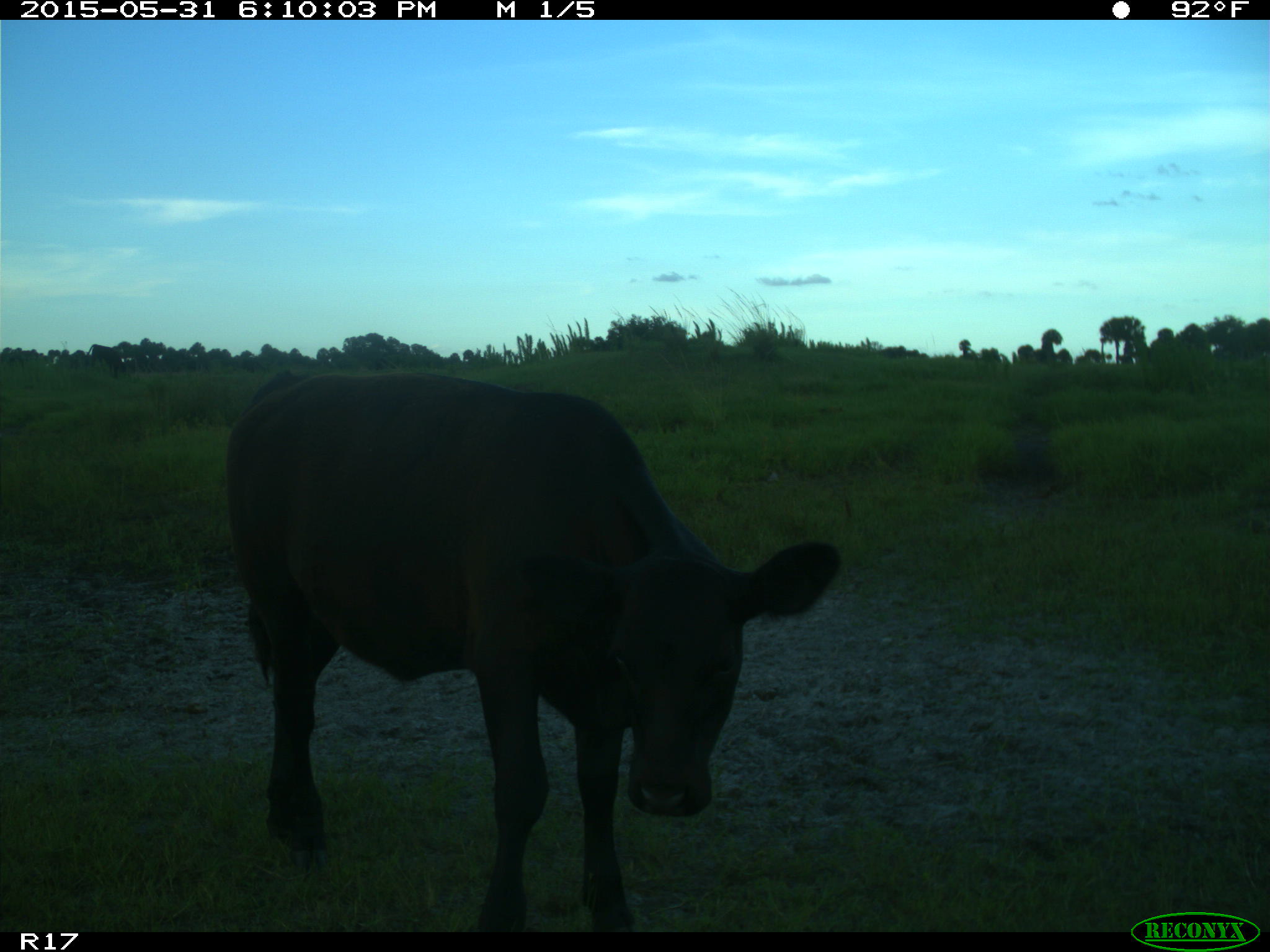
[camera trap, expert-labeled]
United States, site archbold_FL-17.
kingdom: Animalia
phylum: Chordata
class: Mammalia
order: Artiodactyla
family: Bovidae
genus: Bos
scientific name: Bos taurus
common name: domestic cow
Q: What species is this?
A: Bos taurus (domestic cow).